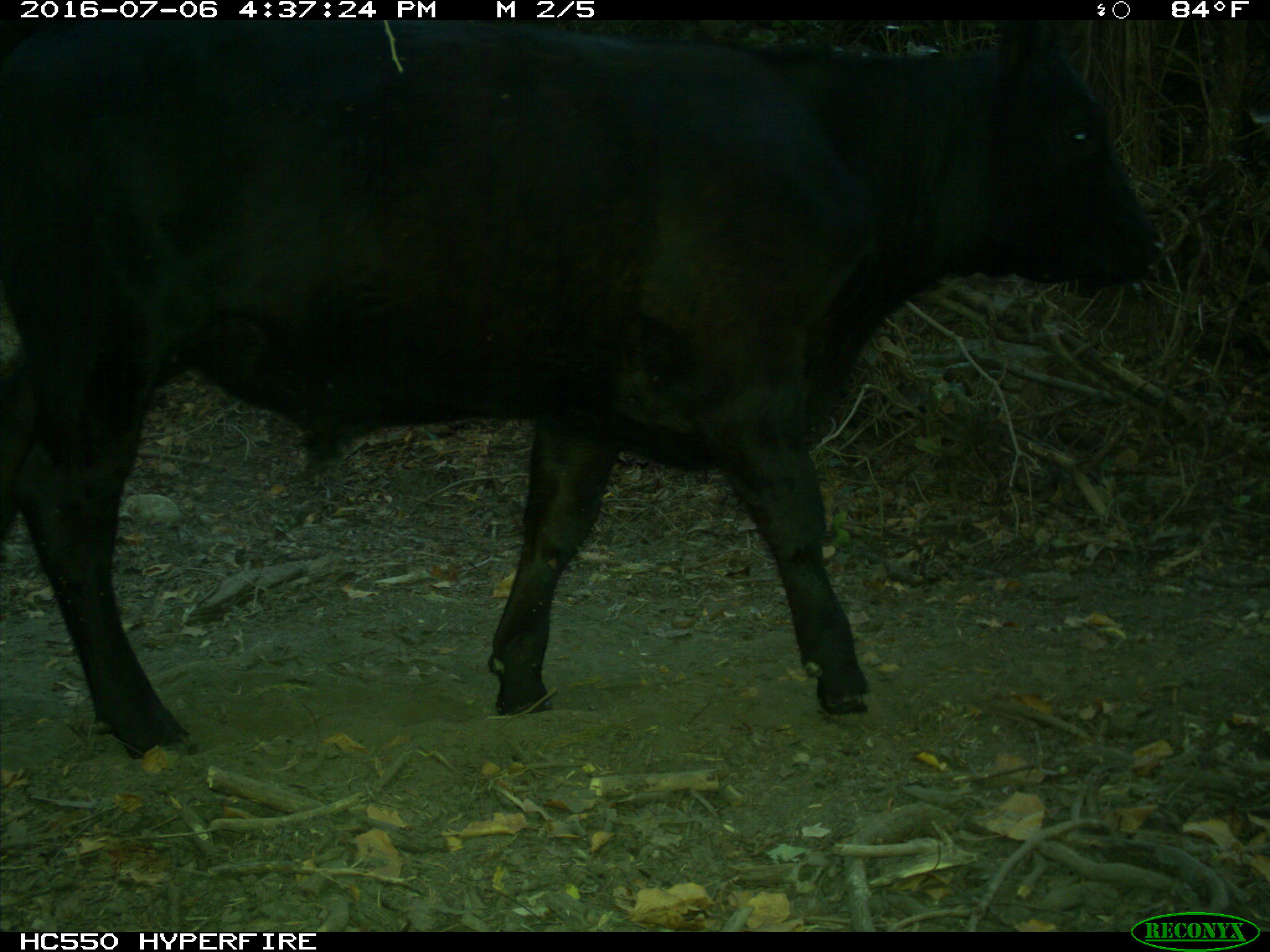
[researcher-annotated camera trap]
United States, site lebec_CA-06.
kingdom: Animalia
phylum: Chordata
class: Mammalia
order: Artiodactyla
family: Bovidae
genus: Bos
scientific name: Bos taurus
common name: domestic cow